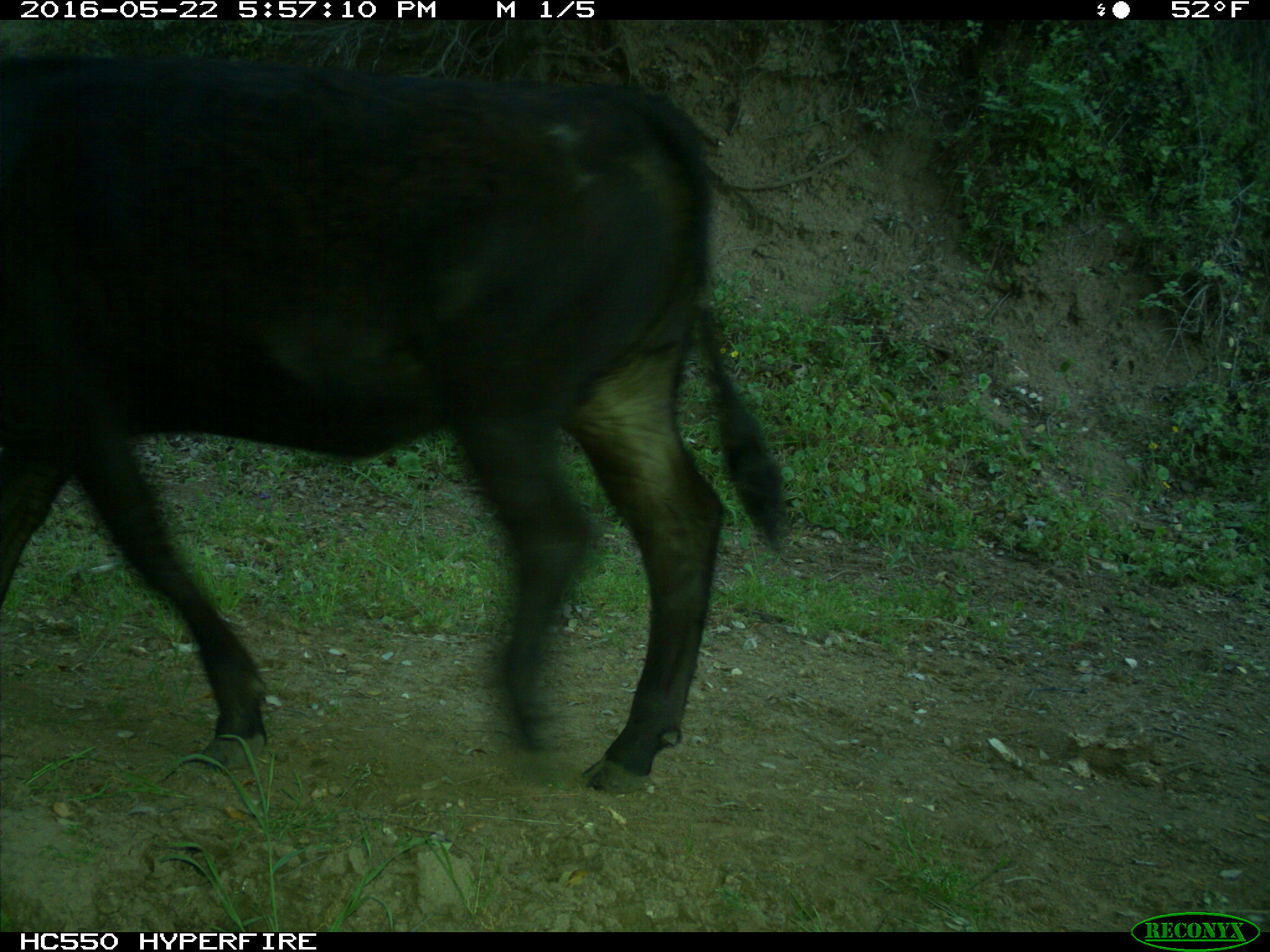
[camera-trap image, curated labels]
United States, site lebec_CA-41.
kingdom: Animalia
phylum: Chordata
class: Mammalia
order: Artiodactyla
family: Bovidae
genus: Bos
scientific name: Bos taurus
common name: domestic cow